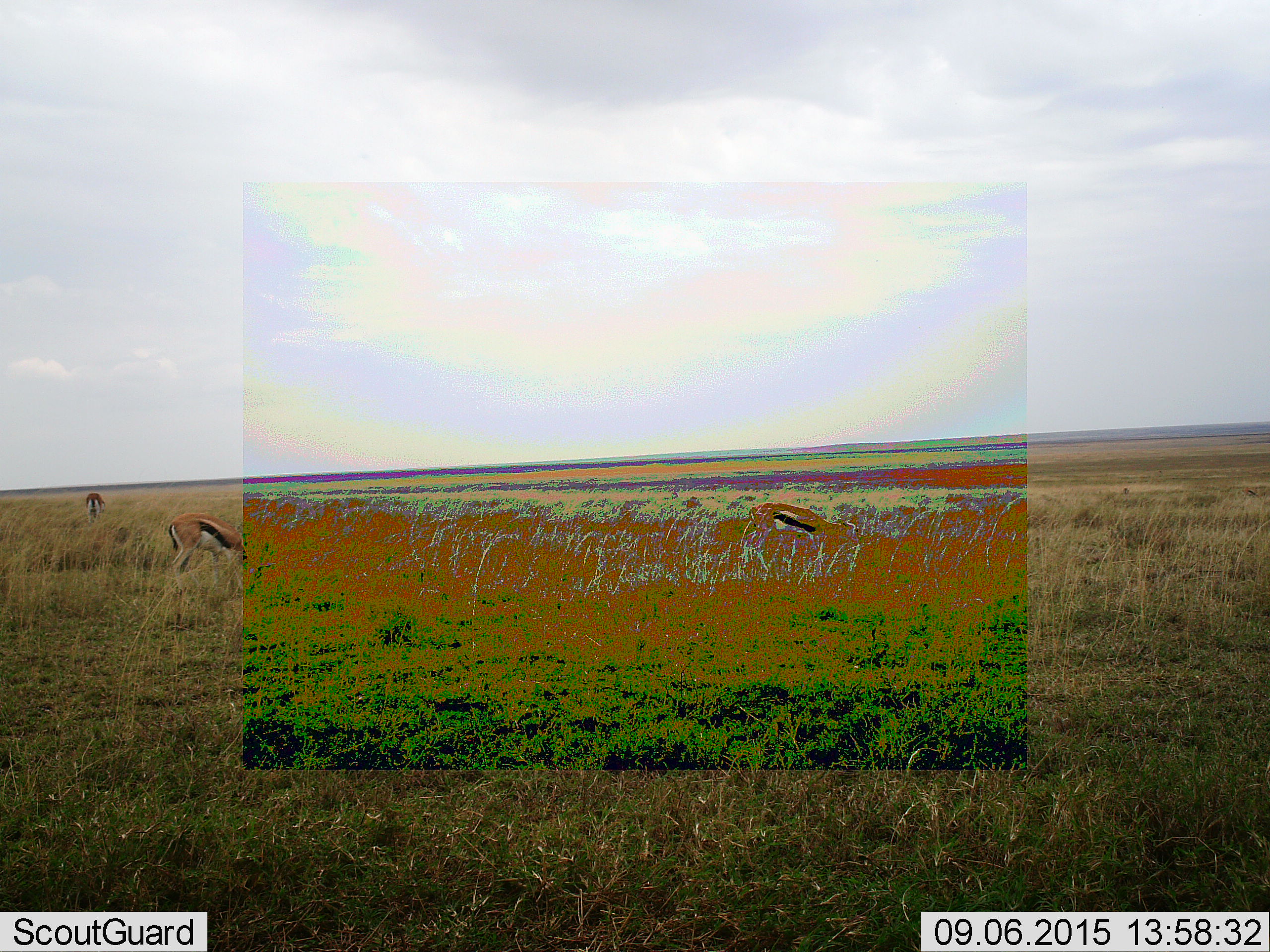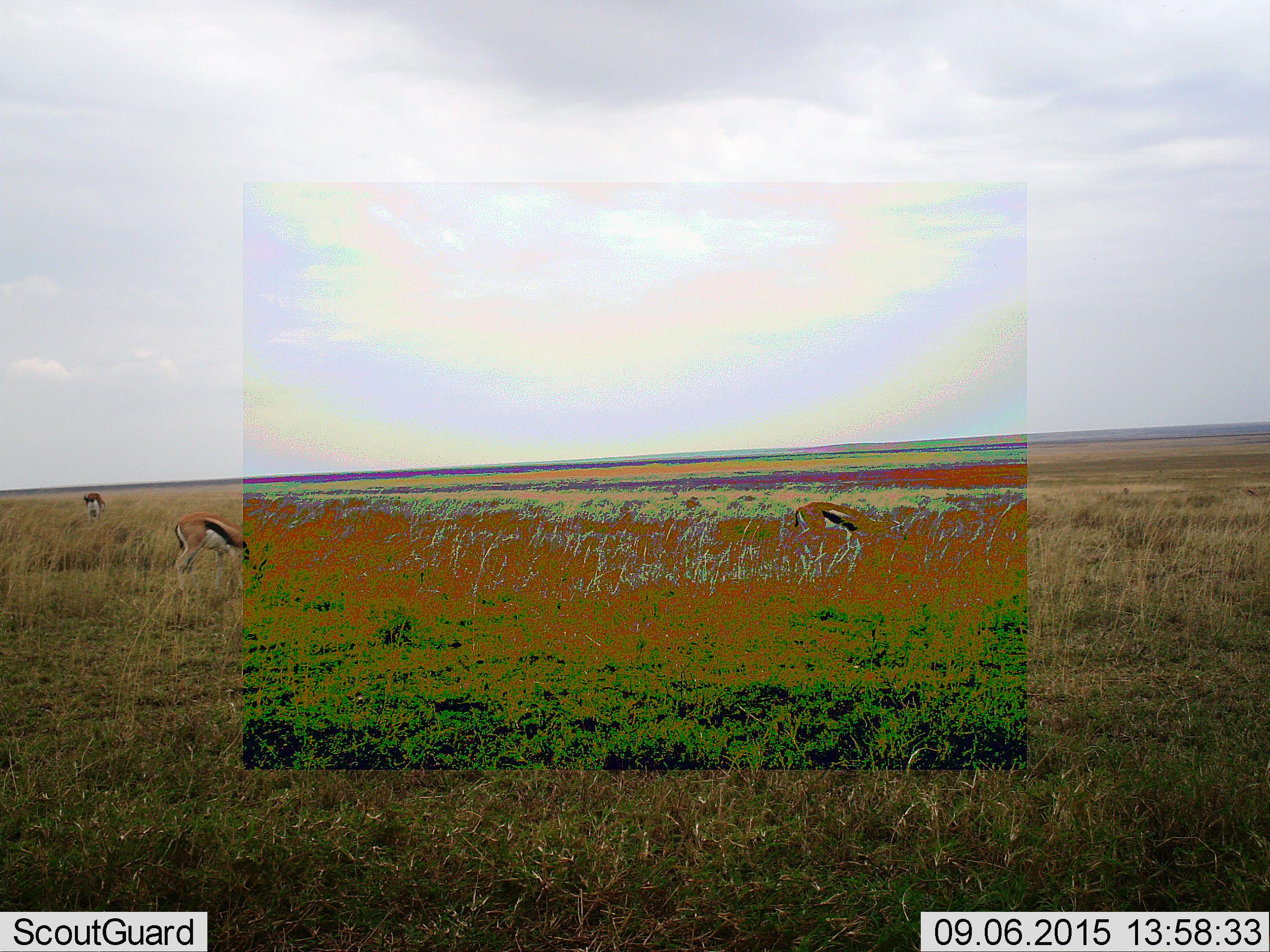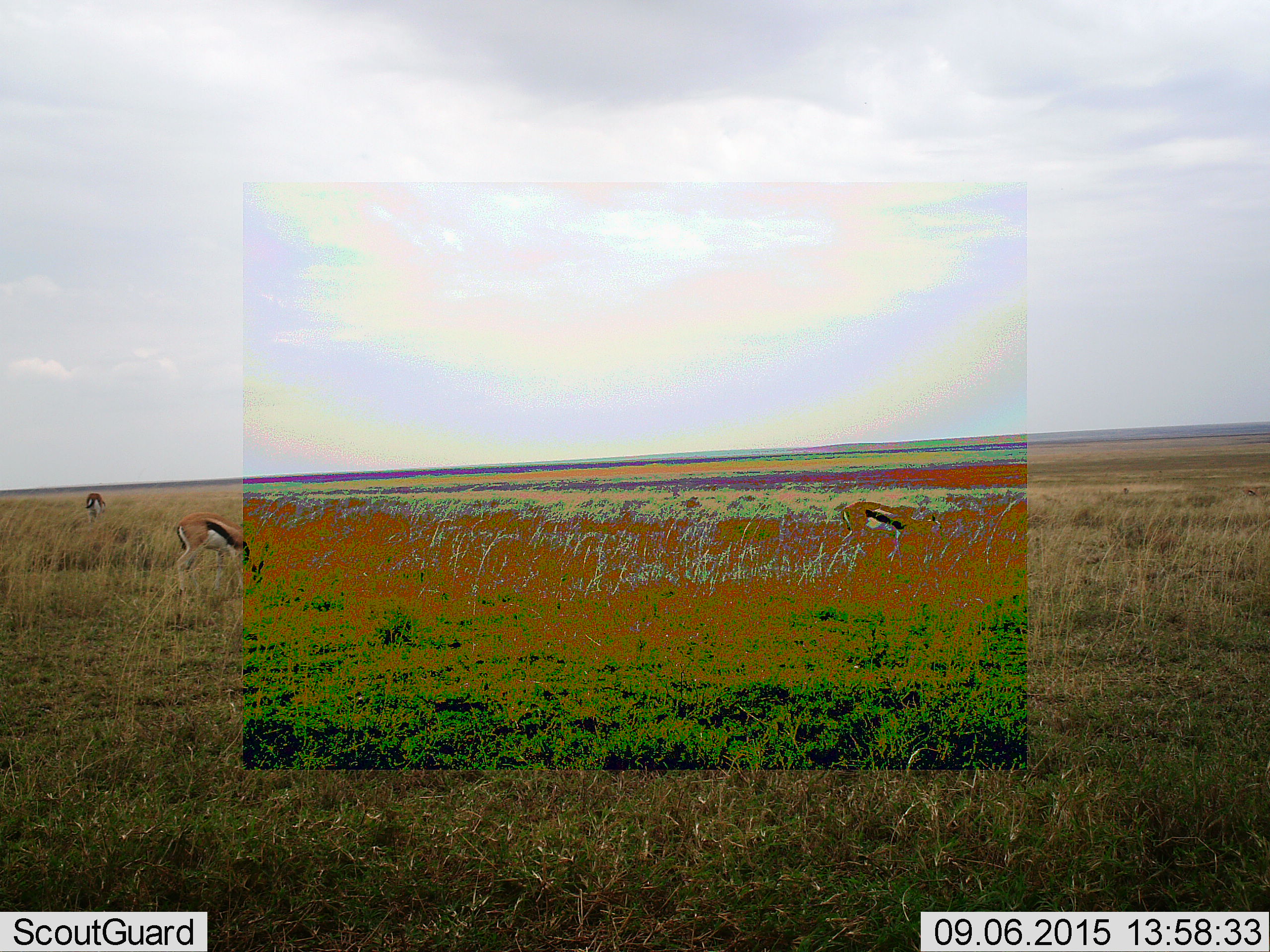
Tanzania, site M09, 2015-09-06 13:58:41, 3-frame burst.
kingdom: Animalia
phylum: Chordata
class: Mammalia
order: Artiodactyla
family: Bovidae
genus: Eudorcas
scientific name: Eudorcas thomsonii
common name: thomson's gazelle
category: gazellethomsons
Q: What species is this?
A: Gazellethomsons (thomson's gazelle) (Eudorcas thomsonii).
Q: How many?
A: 3.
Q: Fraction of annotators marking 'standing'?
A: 50%.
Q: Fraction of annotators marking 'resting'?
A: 0%.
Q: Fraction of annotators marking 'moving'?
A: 38%.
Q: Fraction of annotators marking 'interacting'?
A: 0%.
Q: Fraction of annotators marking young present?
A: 0%.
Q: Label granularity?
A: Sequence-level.